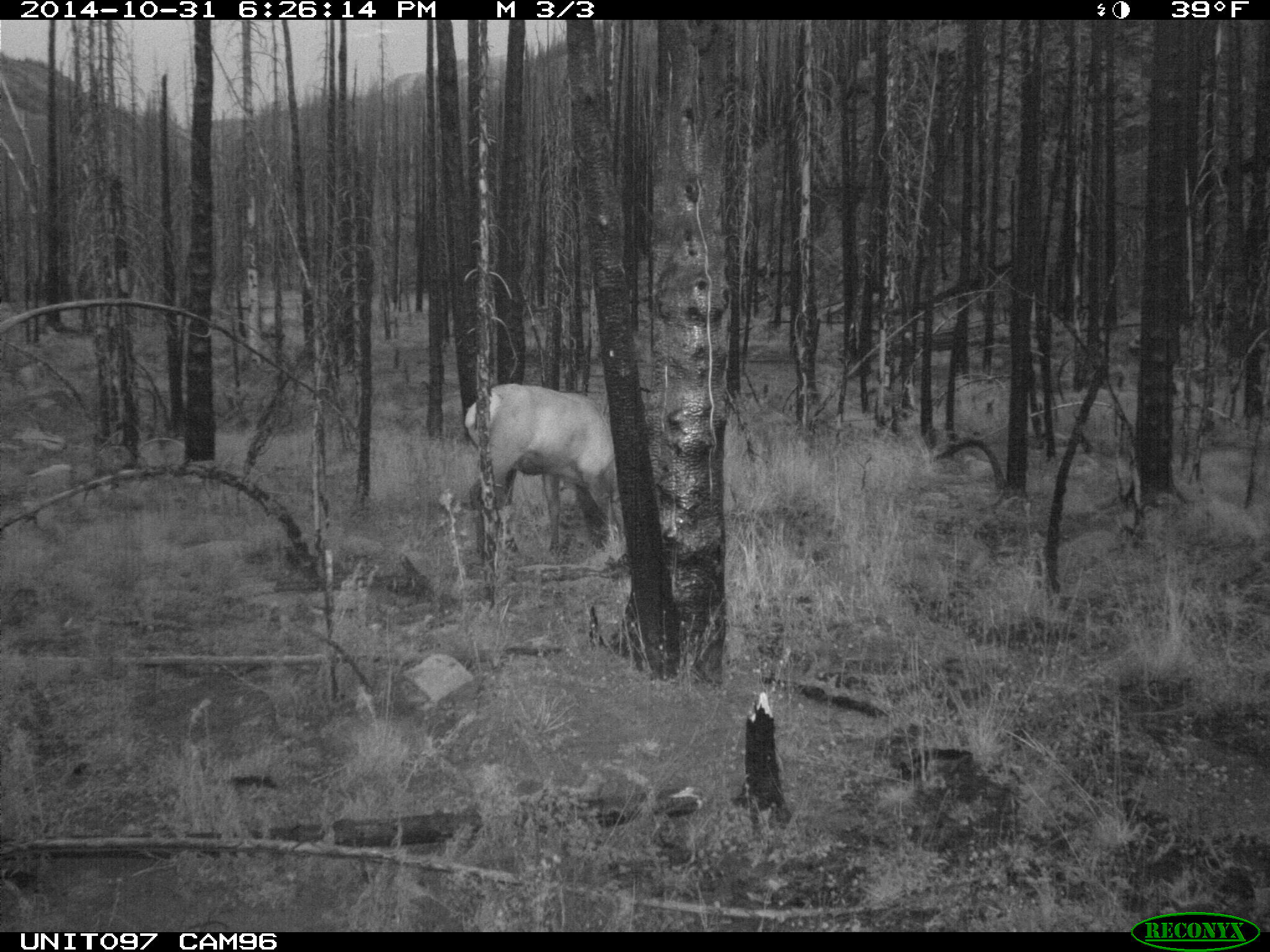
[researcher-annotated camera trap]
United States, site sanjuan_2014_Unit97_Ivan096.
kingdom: Animalia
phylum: Chordata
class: Mammalia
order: Artiodactyla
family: Cervidae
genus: Cervus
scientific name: Cervus elaphus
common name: red deer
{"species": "Cervus elaphus (red deer)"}